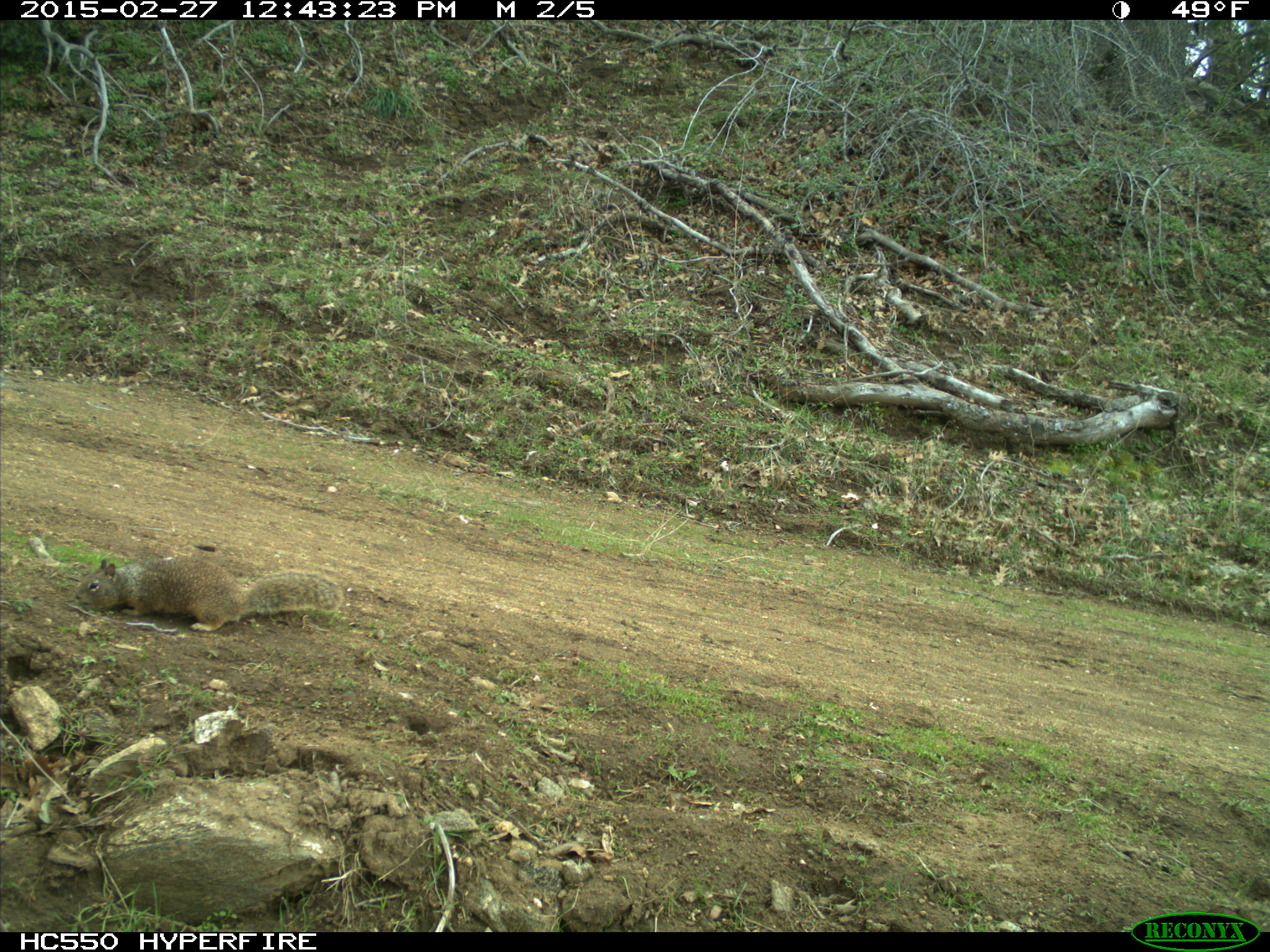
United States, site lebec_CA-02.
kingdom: Animalia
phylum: Chordata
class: Mammalia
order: Rodentia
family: Sciuridae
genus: Otospermophilus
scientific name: Otospermophilus beecheyi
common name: california ground squirrel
Otospermophilus beecheyi (california ground squirrel).